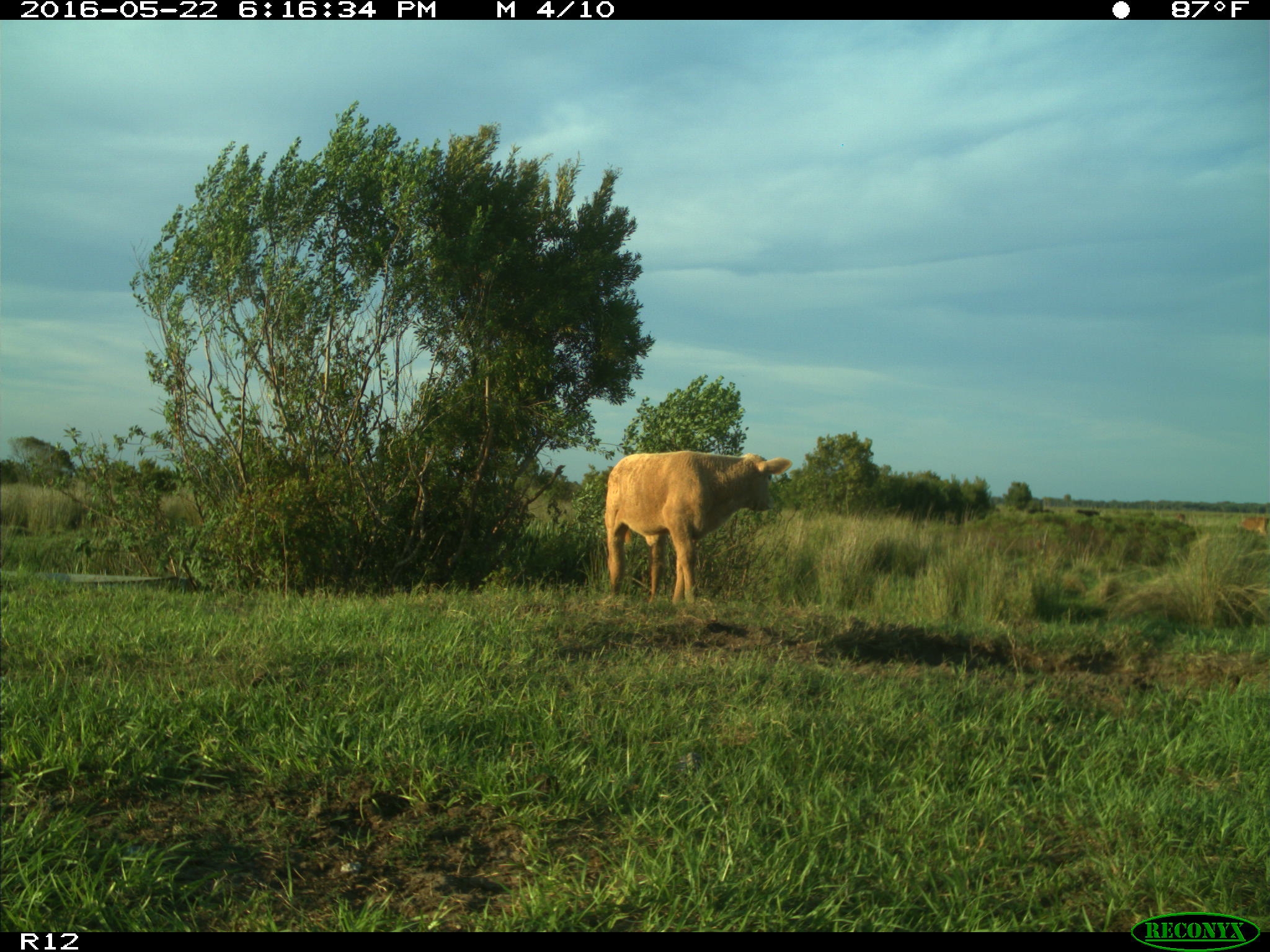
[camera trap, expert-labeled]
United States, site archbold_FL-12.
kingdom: Animalia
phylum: Chordata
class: Mammalia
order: Artiodactyla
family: Bovidae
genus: Bos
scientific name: Bos taurus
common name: domestic cow